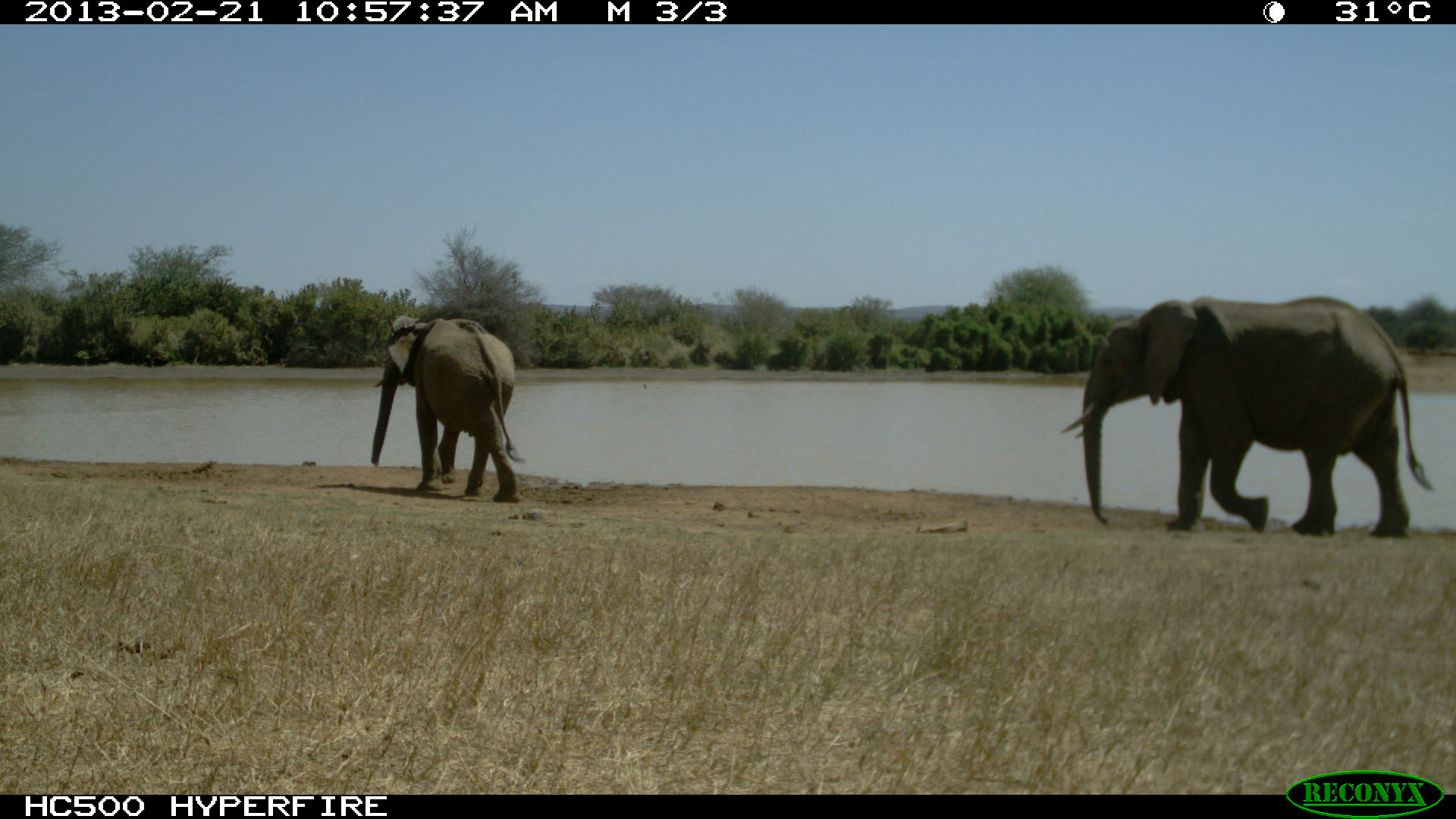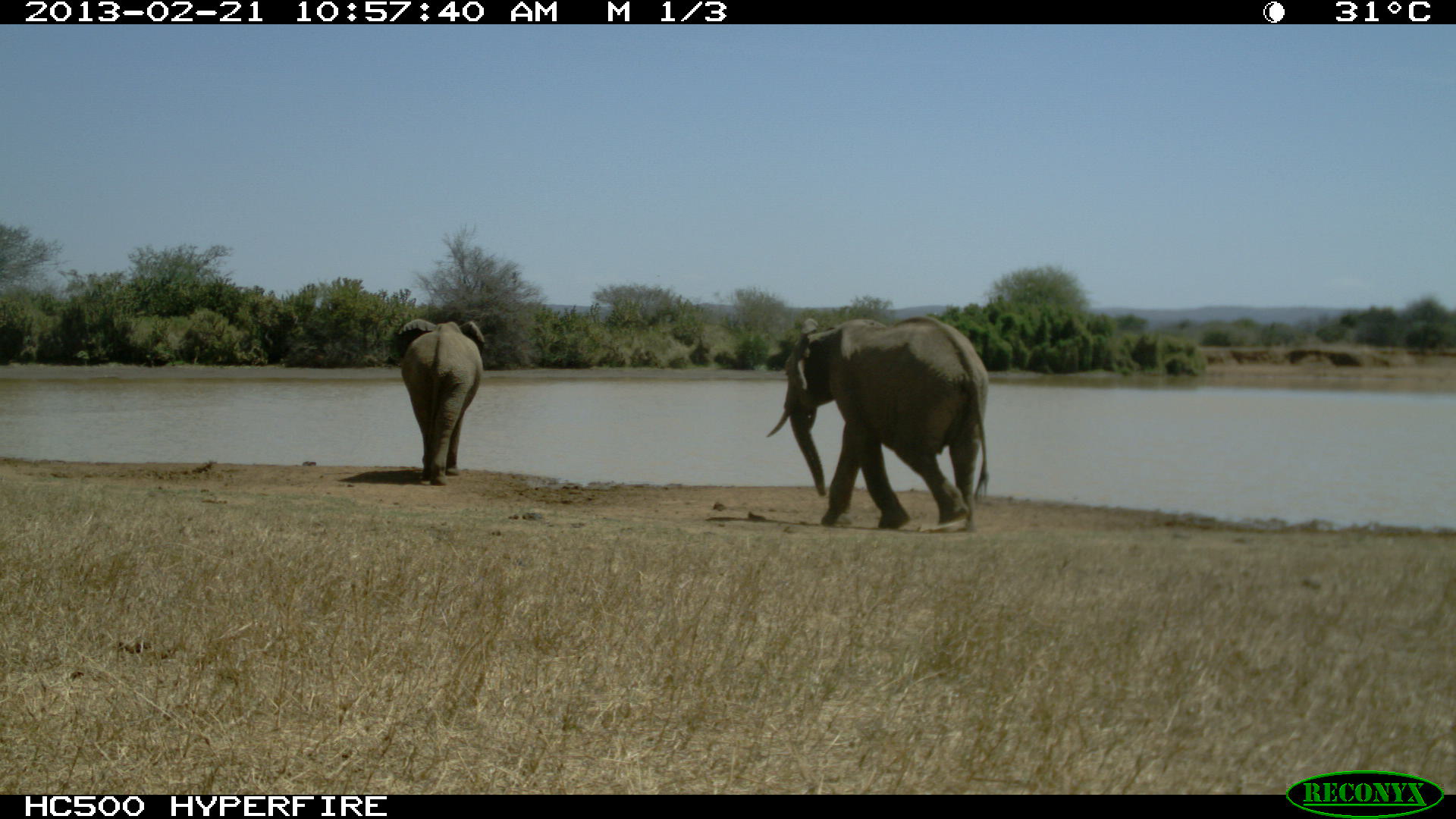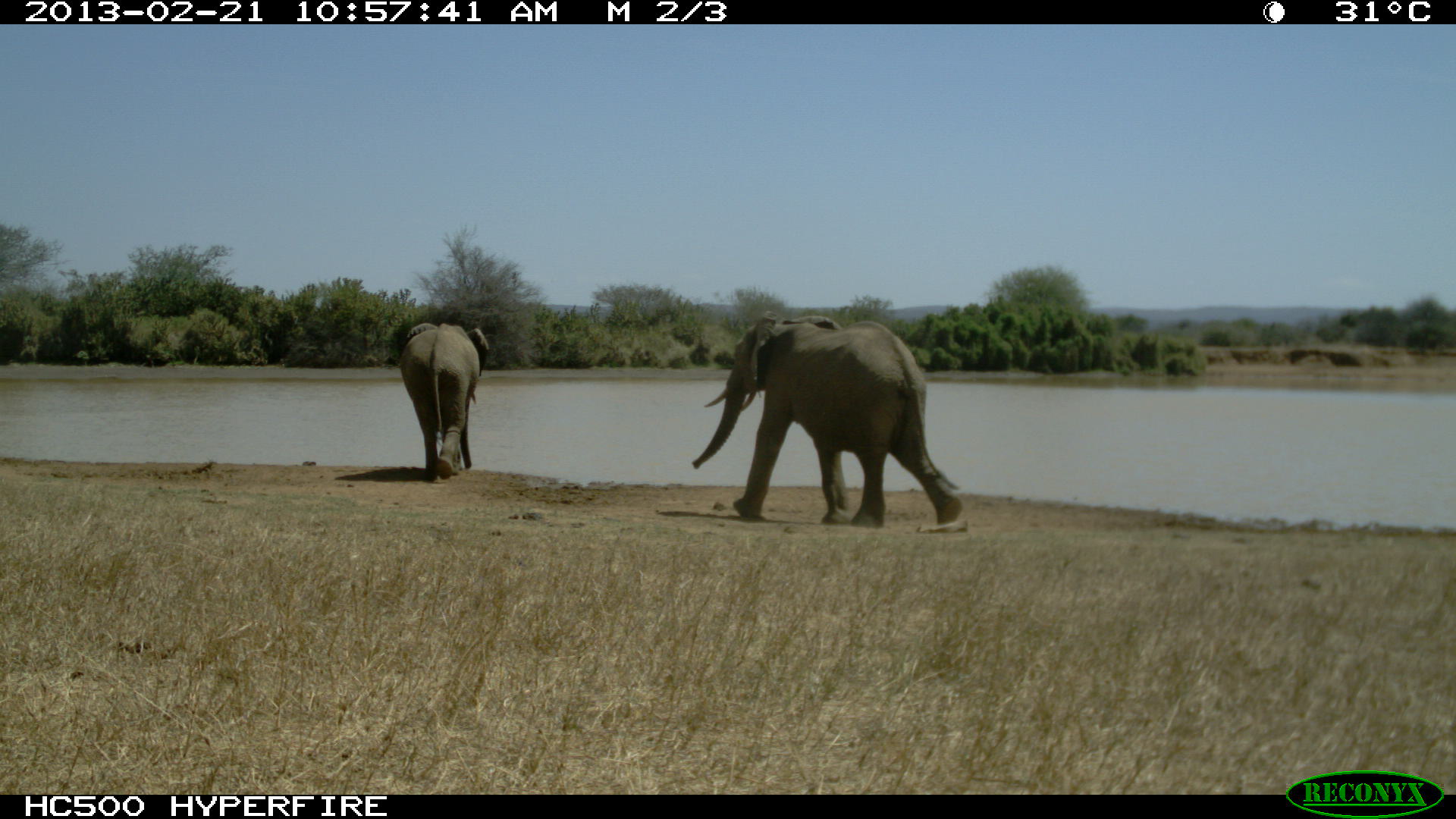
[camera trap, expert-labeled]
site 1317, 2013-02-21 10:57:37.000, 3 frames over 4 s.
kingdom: Animalia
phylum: Chordata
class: Mammalia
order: Proboscidea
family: Elephantidae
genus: Loxodonta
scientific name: Loxodonta africana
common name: african bush elephant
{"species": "Loxodonta africana (african bush elephant)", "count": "2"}